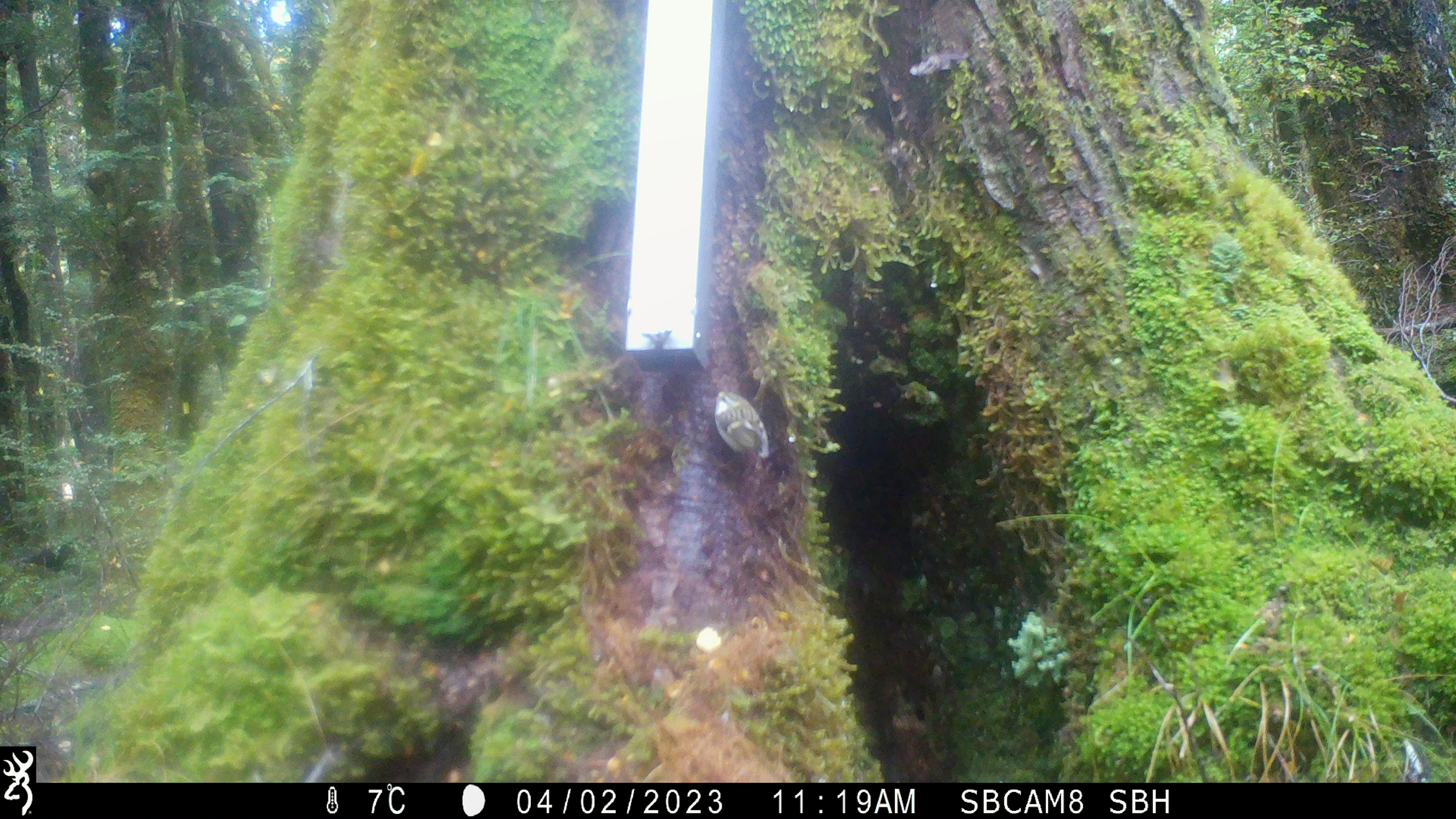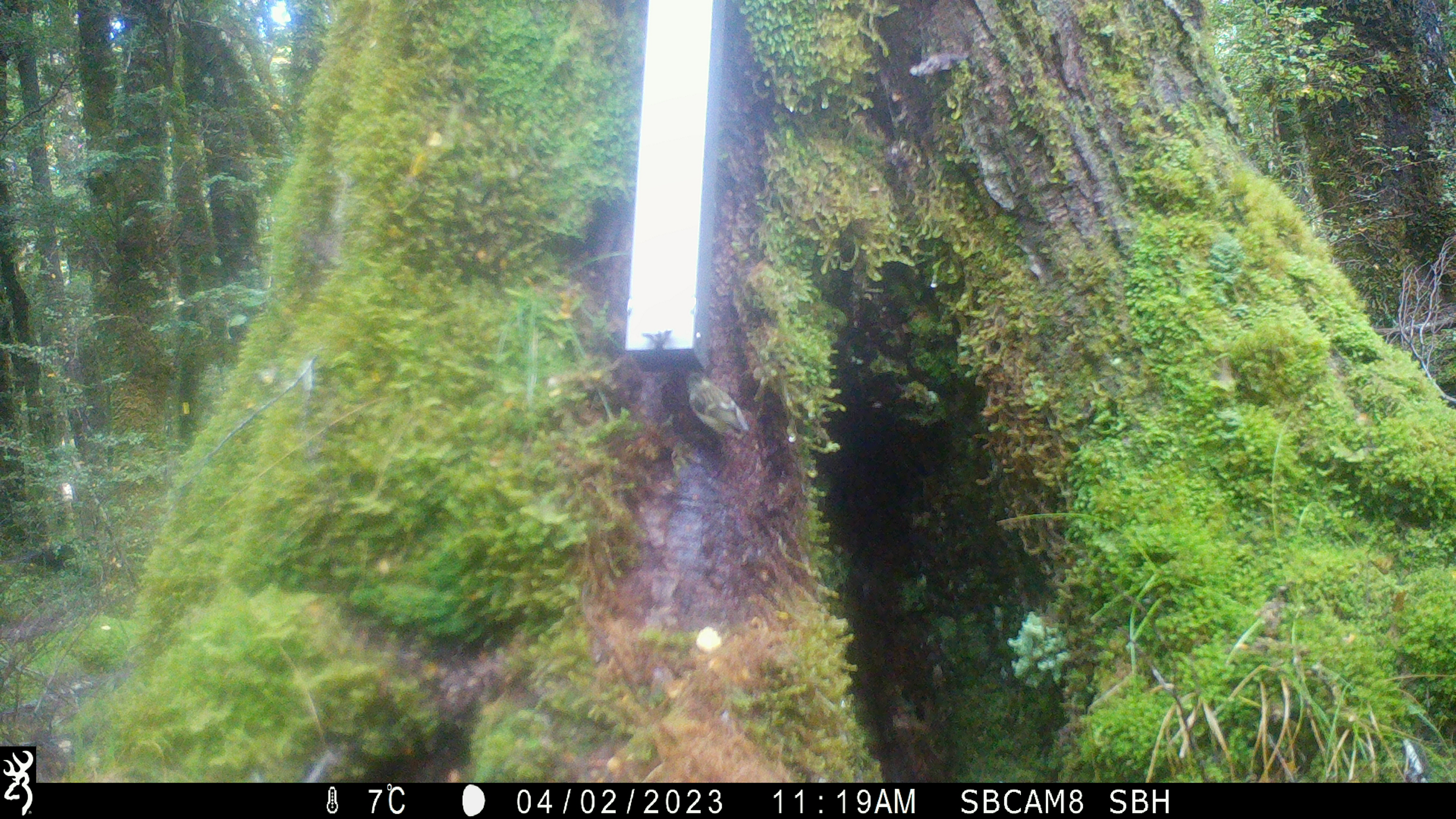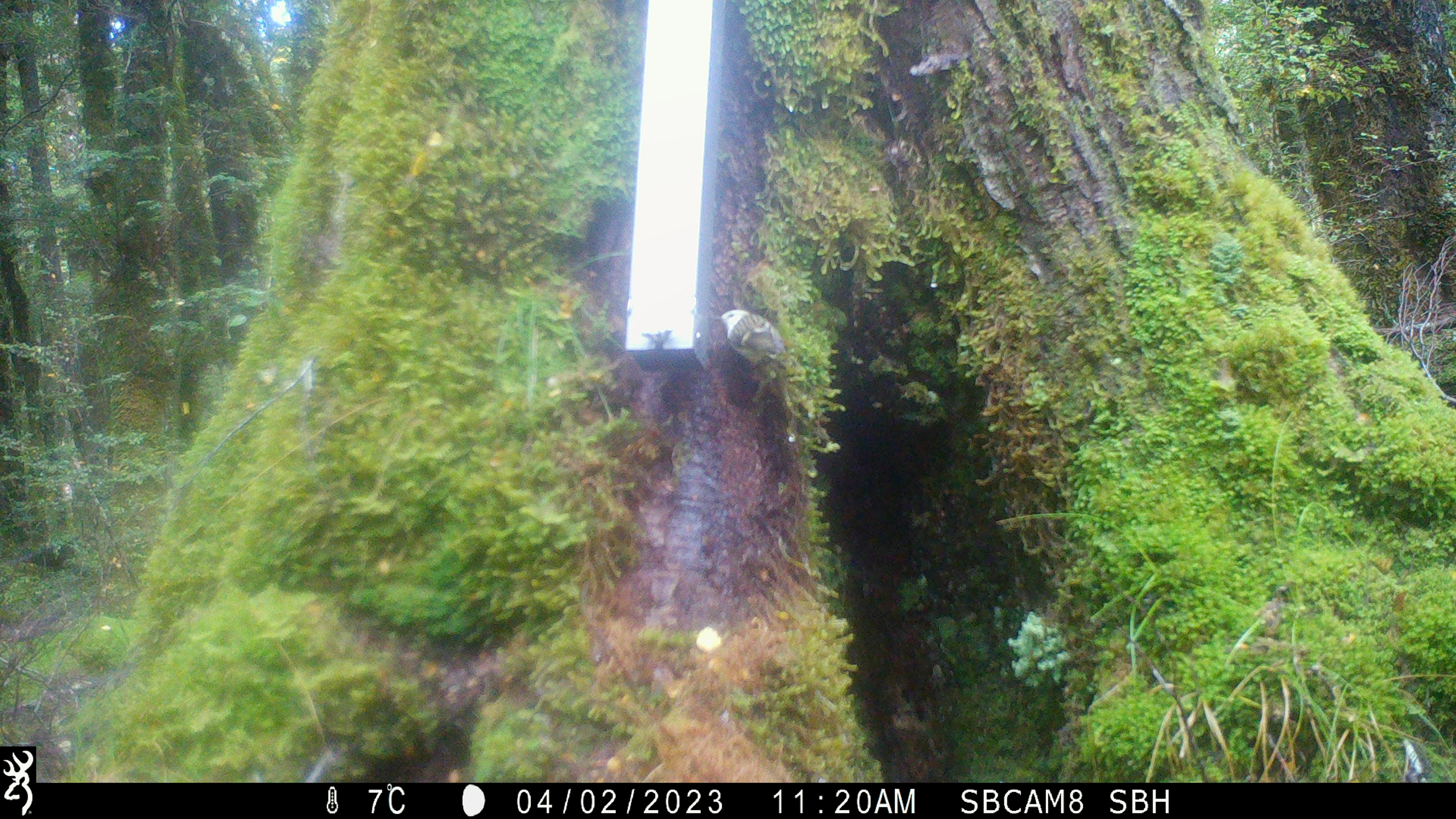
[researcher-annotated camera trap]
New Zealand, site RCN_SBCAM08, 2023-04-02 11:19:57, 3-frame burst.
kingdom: Animalia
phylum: Chordata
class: Aves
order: Passeriformes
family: Acanthisittidae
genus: Acanthisitta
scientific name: Acanthisitta chloris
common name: rifleman